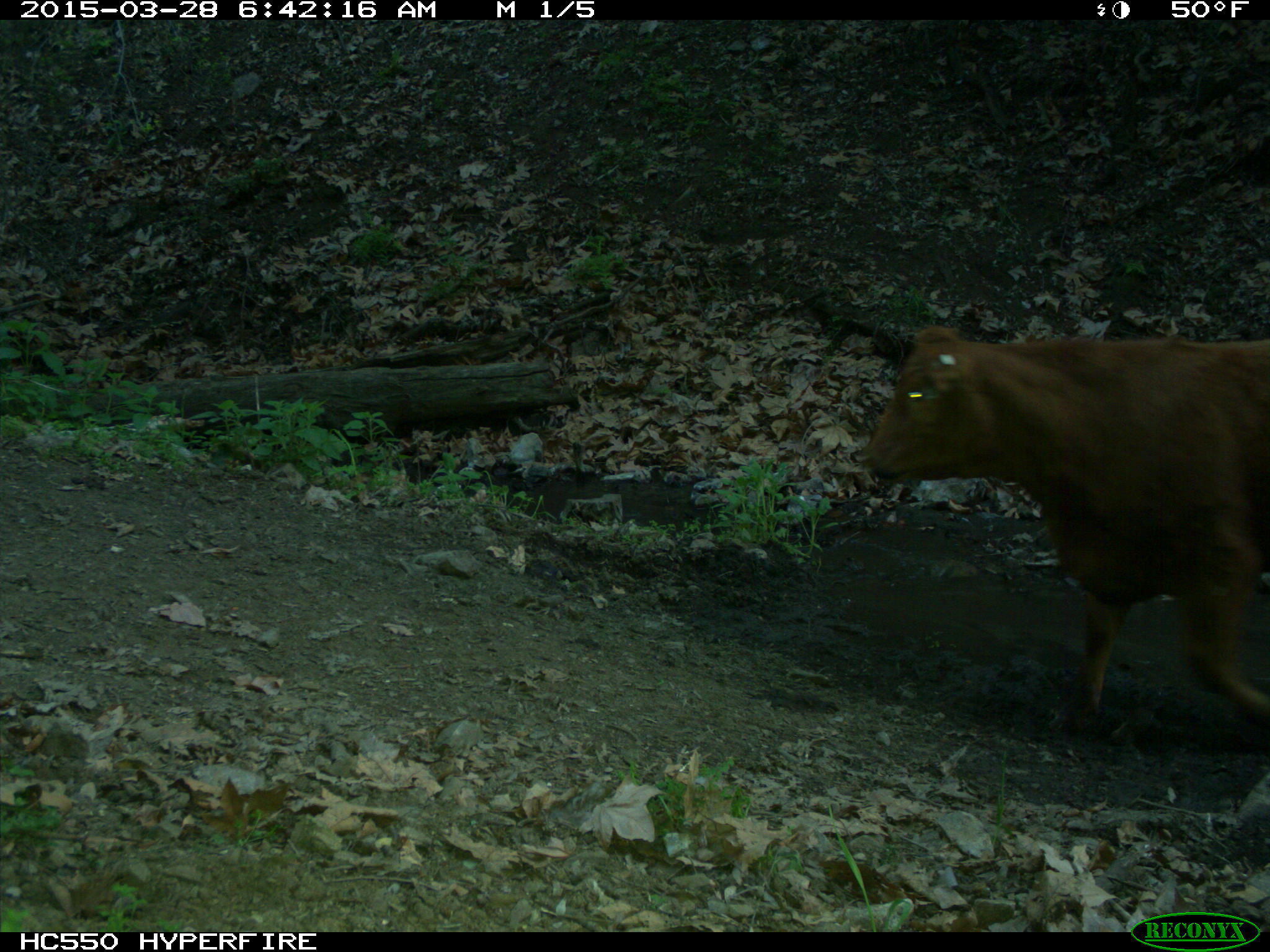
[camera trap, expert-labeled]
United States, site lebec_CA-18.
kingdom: Animalia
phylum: Chordata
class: Mammalia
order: Artiodactyla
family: Bovidae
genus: Bos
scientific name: Bos taurus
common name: domestic cow